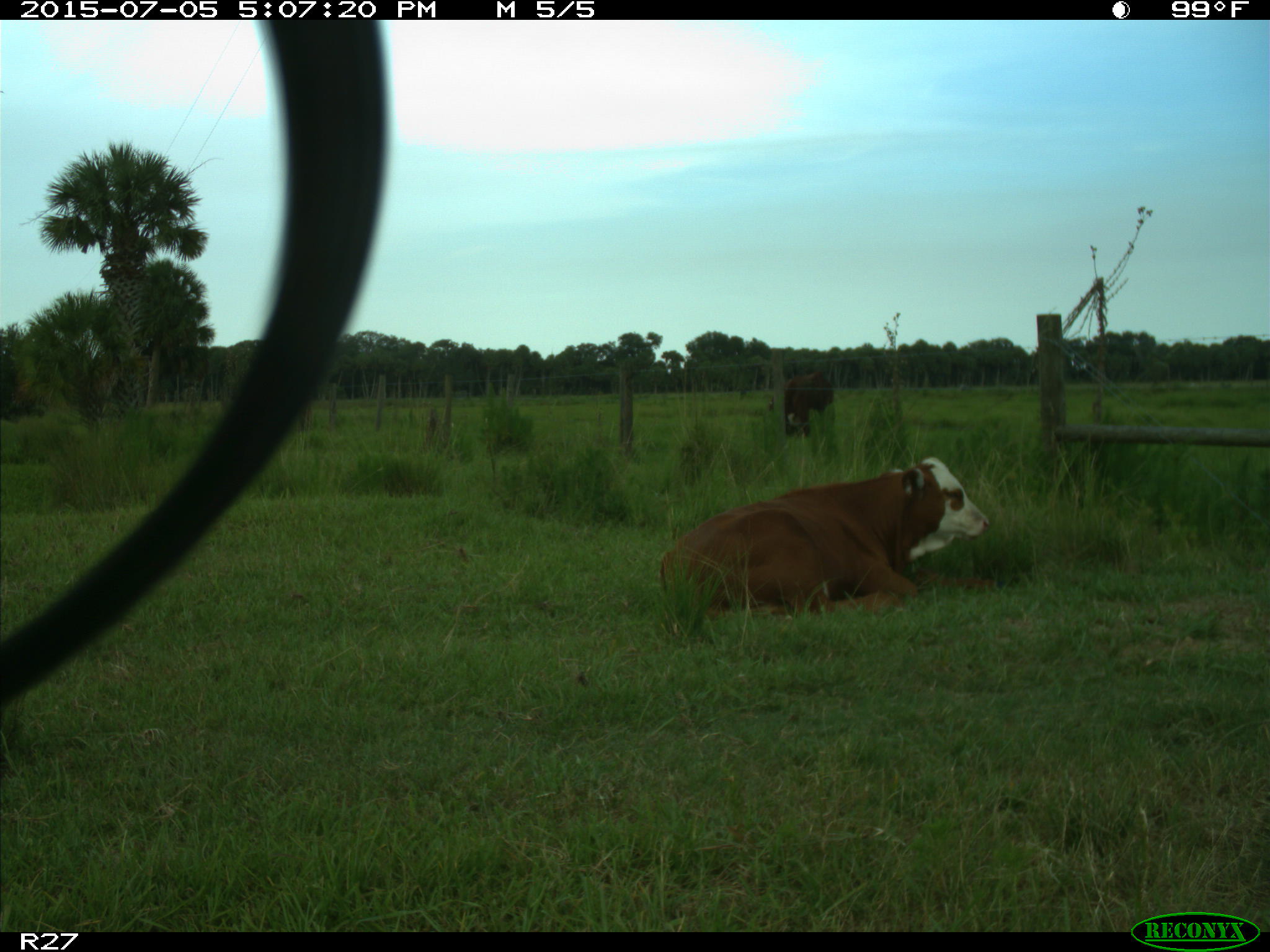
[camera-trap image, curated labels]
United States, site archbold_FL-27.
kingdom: Animalia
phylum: Chordata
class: Mammalia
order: Artiodactyla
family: Bovidae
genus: Bos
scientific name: Bos taurus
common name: domestic cow